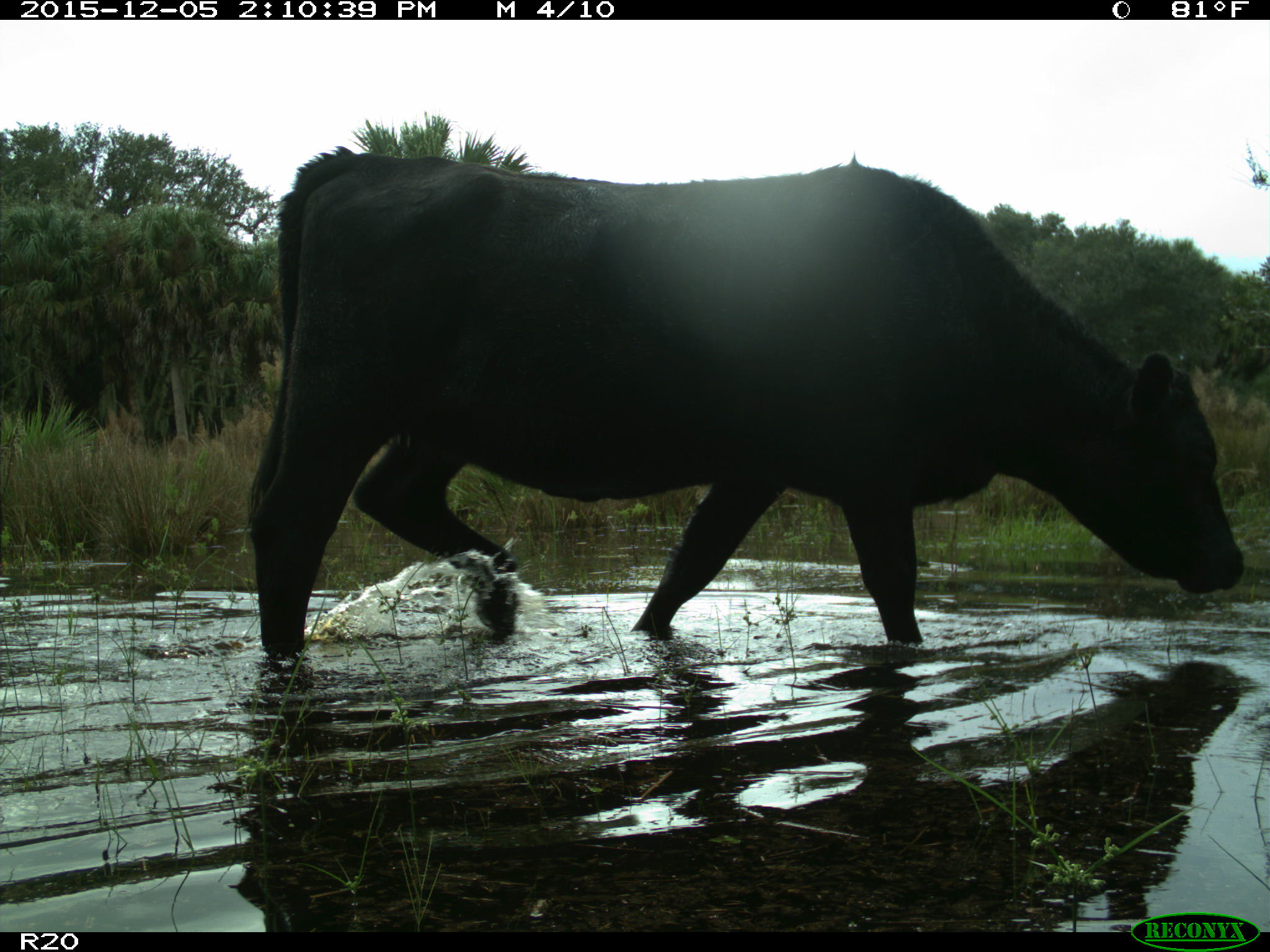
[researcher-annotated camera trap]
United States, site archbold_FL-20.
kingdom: Animalia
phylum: Chordata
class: Mammalia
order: Artiodactyla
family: Bovidae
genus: Bos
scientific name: Bos taurus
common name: domestic cow